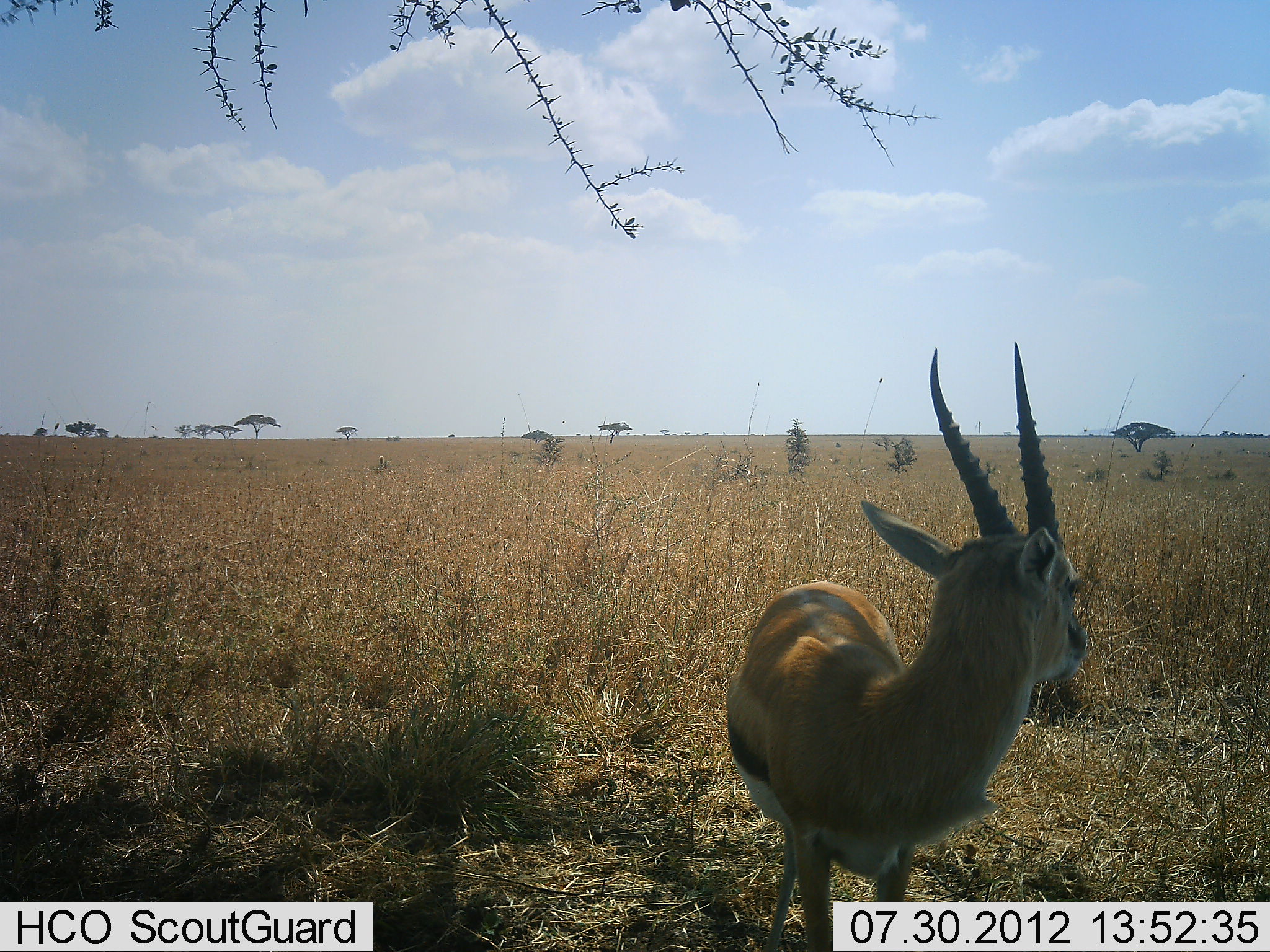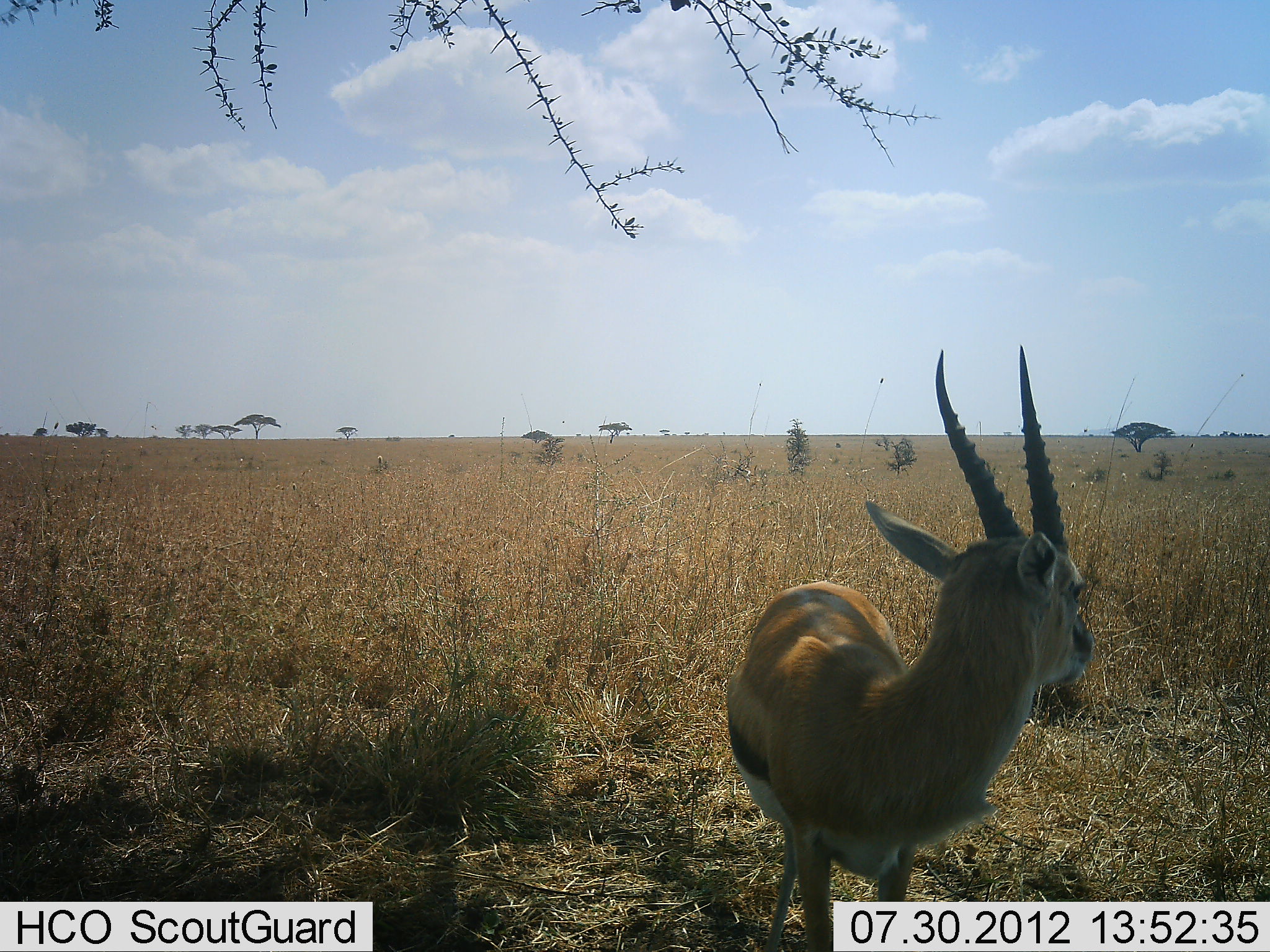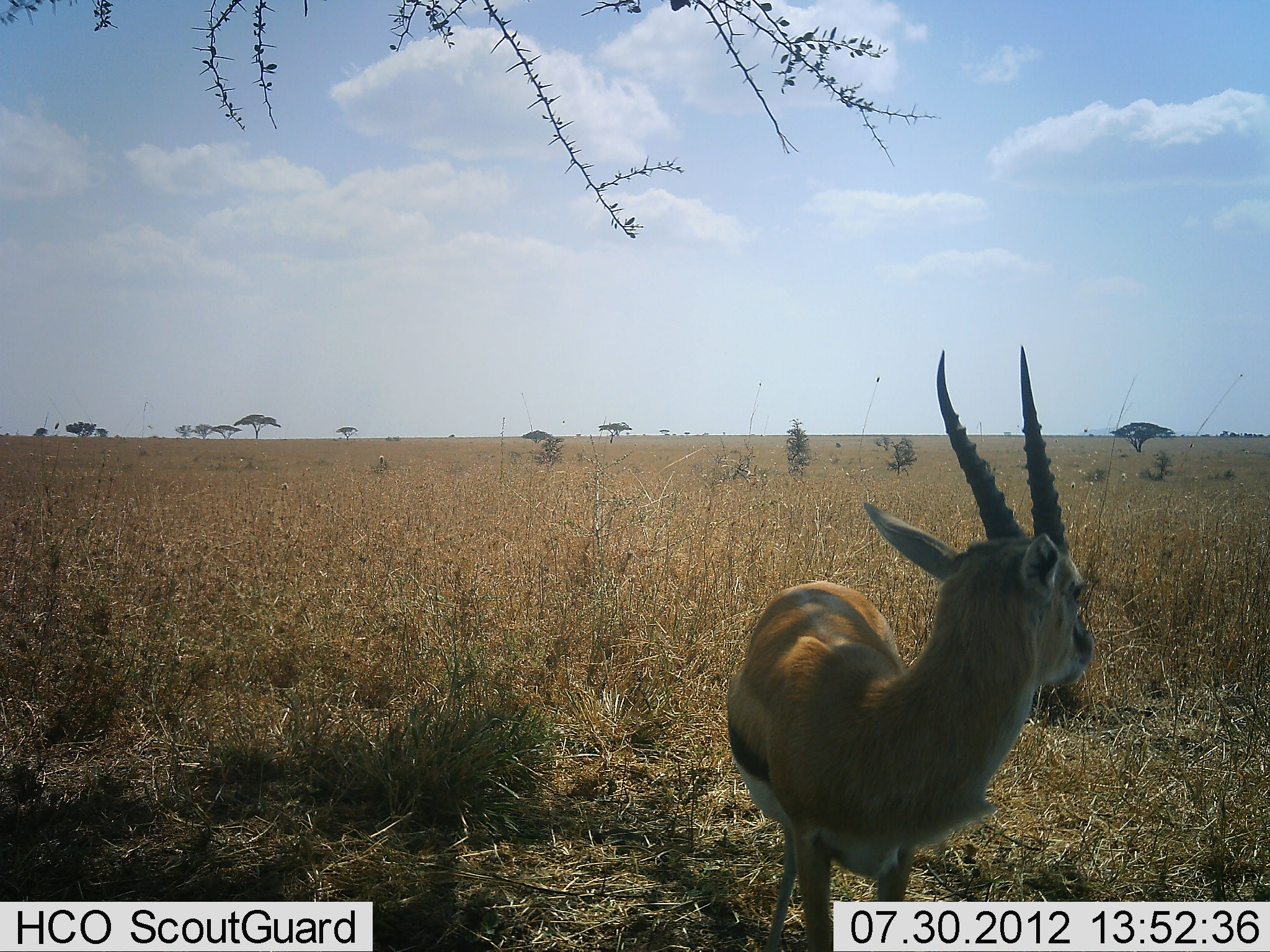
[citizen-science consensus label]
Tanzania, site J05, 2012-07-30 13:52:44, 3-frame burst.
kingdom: Animalia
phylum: Chordata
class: Mammalia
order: Artiodactyla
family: Bovidae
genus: Eudorcas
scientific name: Eudorcas thomsonii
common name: thomson's gazelle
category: gazellethomsons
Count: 1.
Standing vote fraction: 100%.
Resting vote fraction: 0%.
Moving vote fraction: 0%.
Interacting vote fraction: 0%.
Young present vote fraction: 0%.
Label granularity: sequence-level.